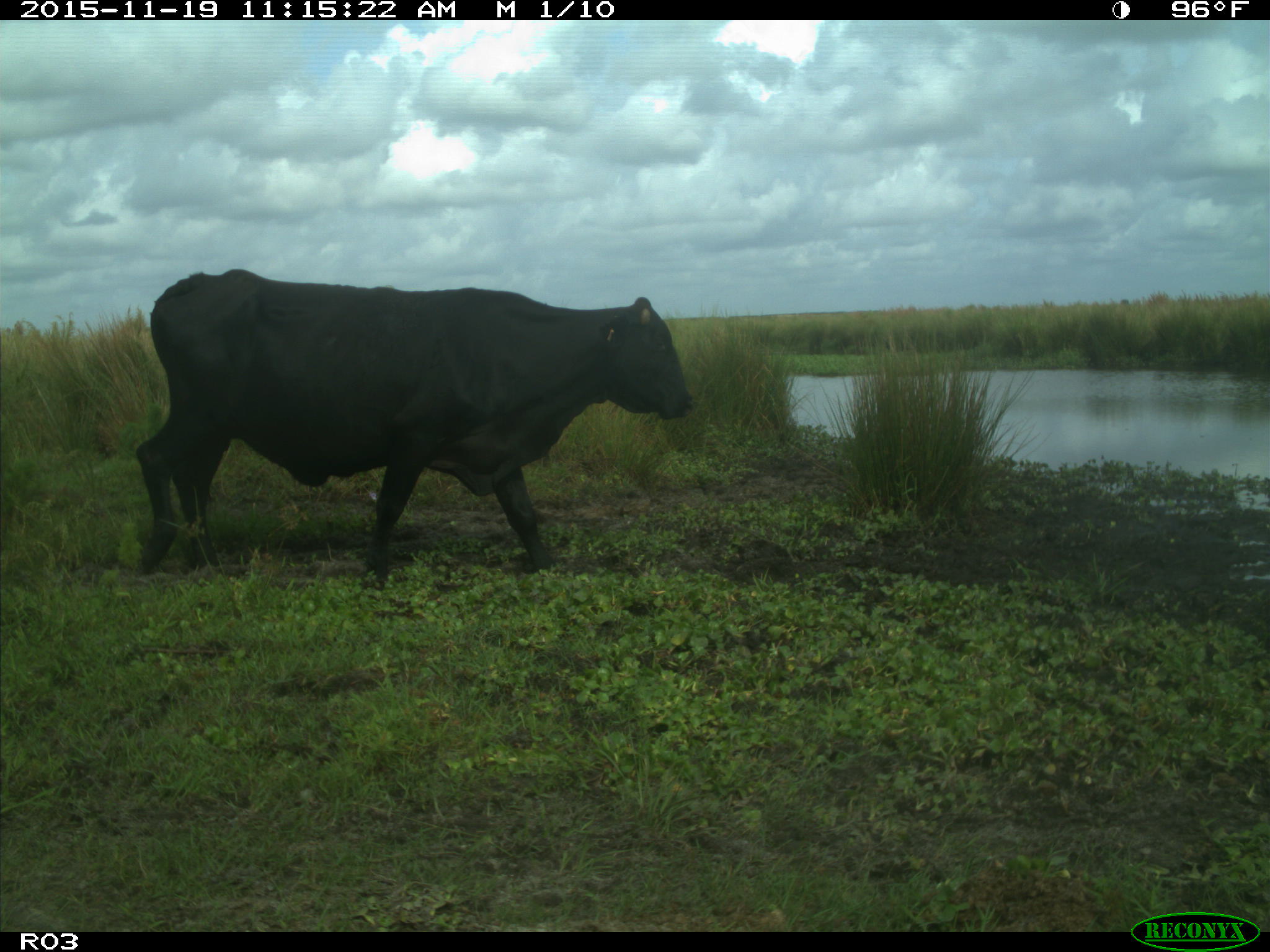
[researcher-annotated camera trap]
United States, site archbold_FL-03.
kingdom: Animalia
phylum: Chordata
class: Mammalia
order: Artiodactyla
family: Bovidae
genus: Bos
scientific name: Bos taurus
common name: domestic cow